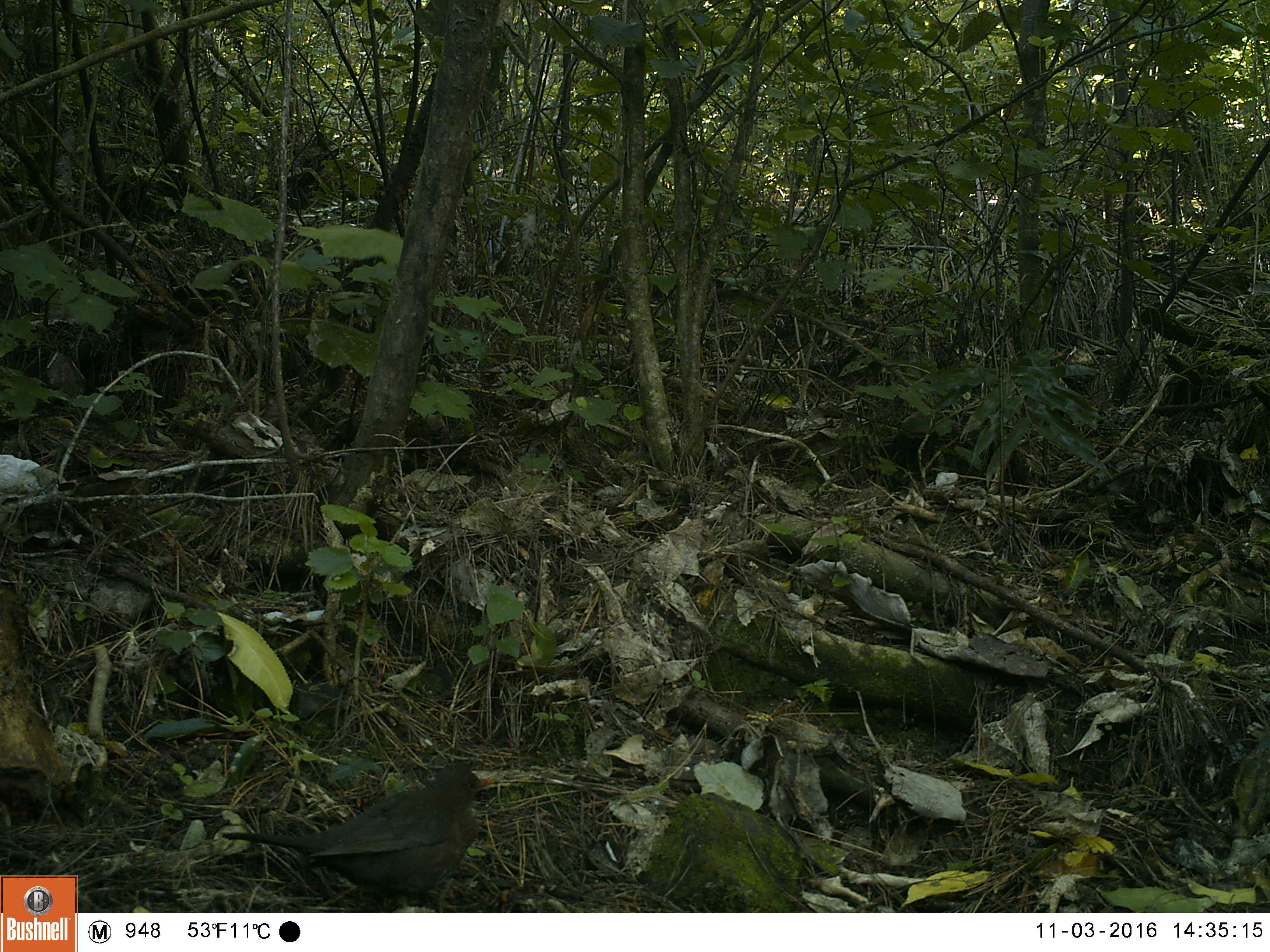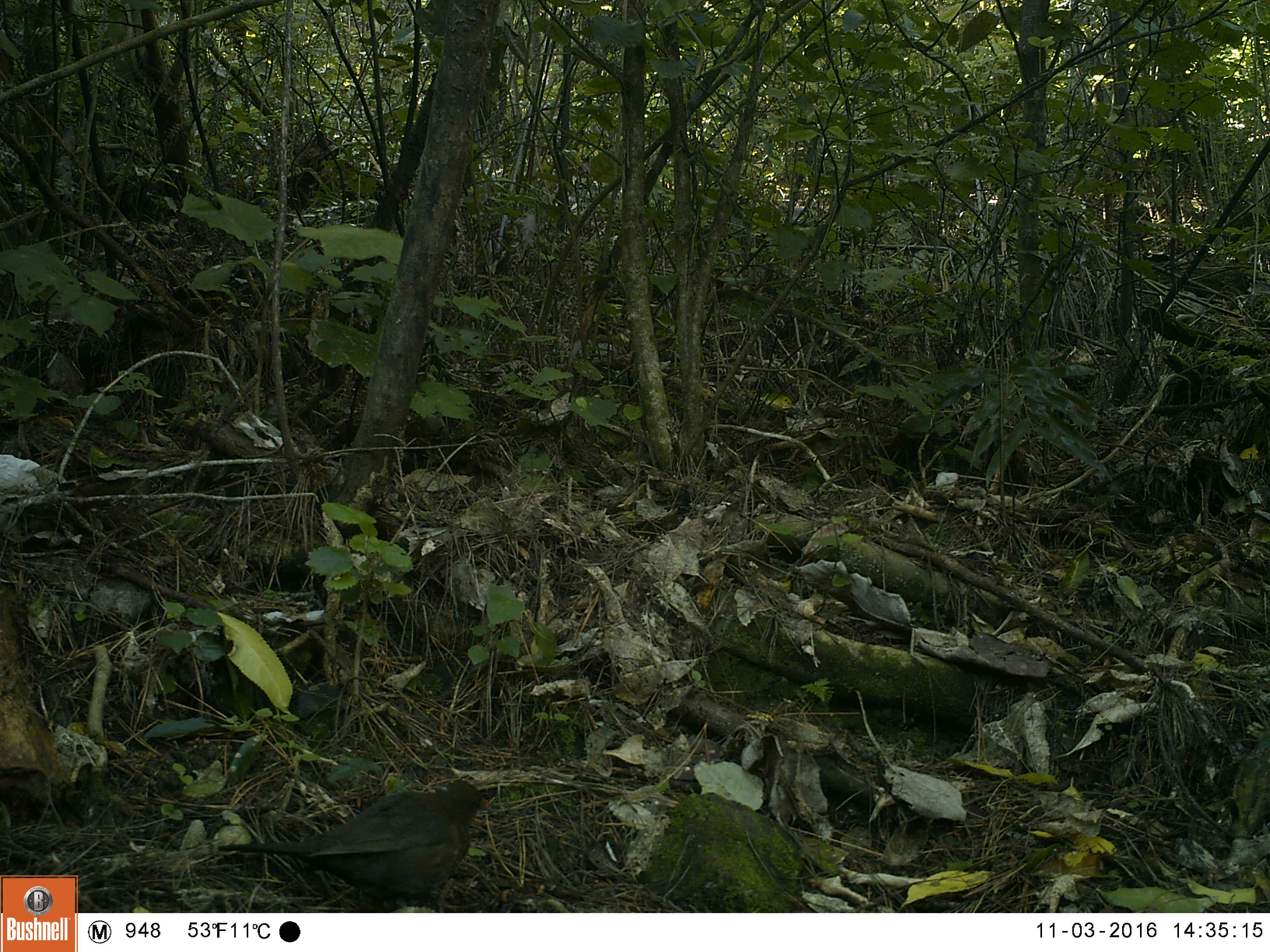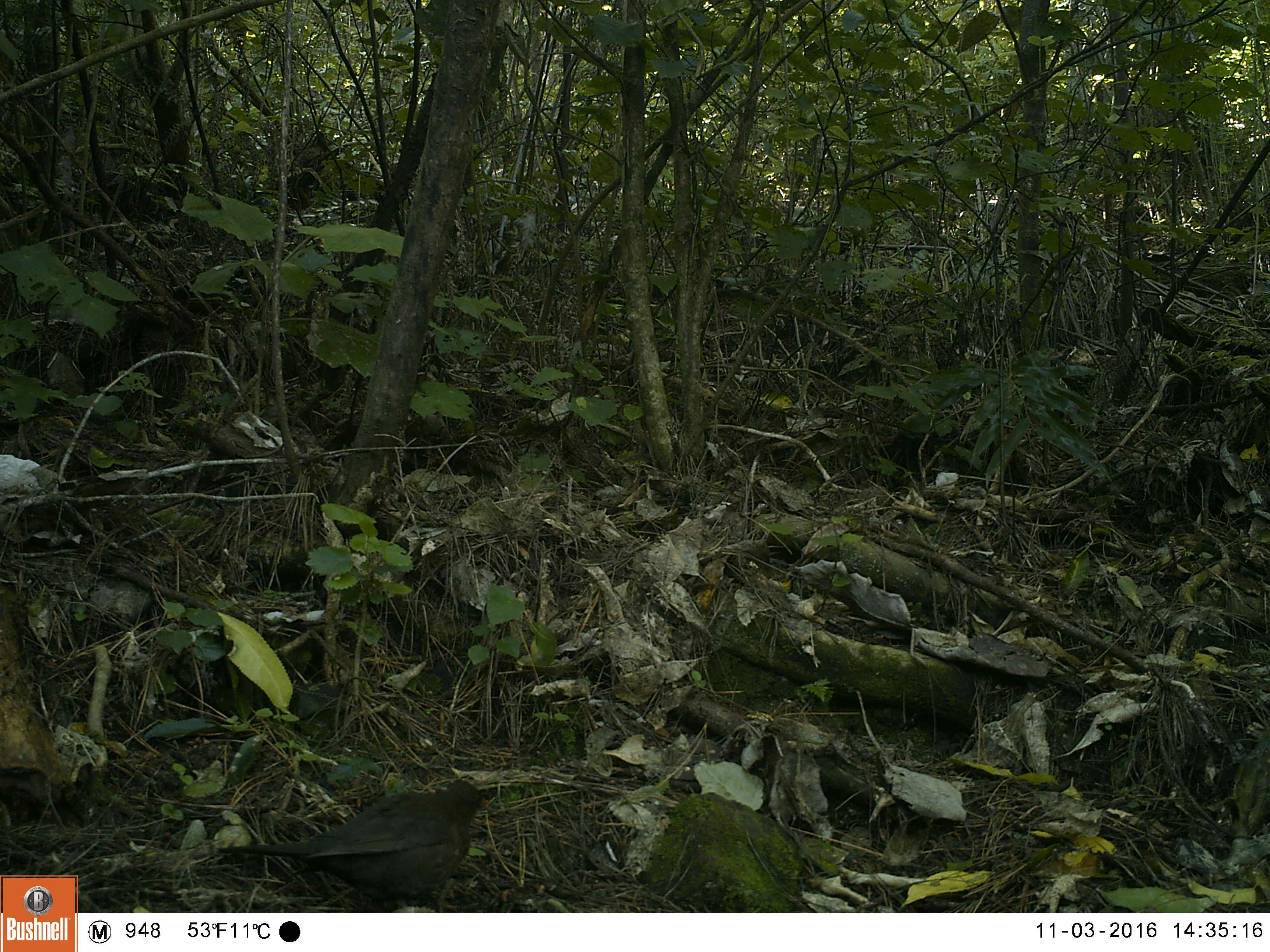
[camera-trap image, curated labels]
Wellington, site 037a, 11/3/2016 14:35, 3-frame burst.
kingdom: Animalia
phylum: Chordata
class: Aves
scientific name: Aves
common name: bird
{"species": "bird (Aves)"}